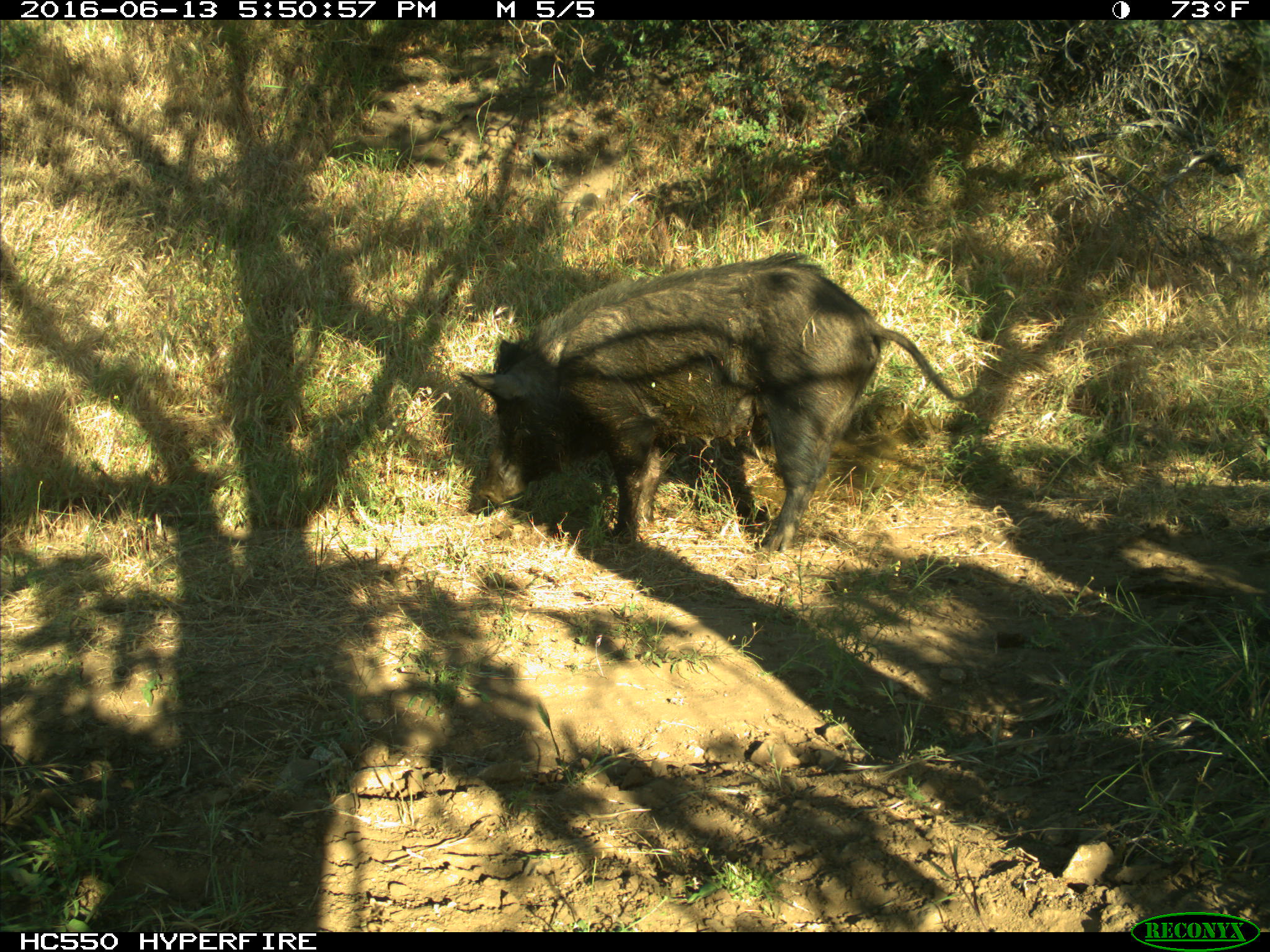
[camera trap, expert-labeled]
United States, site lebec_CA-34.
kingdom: Animalia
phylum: Chordata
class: Mammalia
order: Artiodactyla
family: Suidae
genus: Sus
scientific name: Sus scrofa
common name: wild boar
Sus scrofa (wild boar).